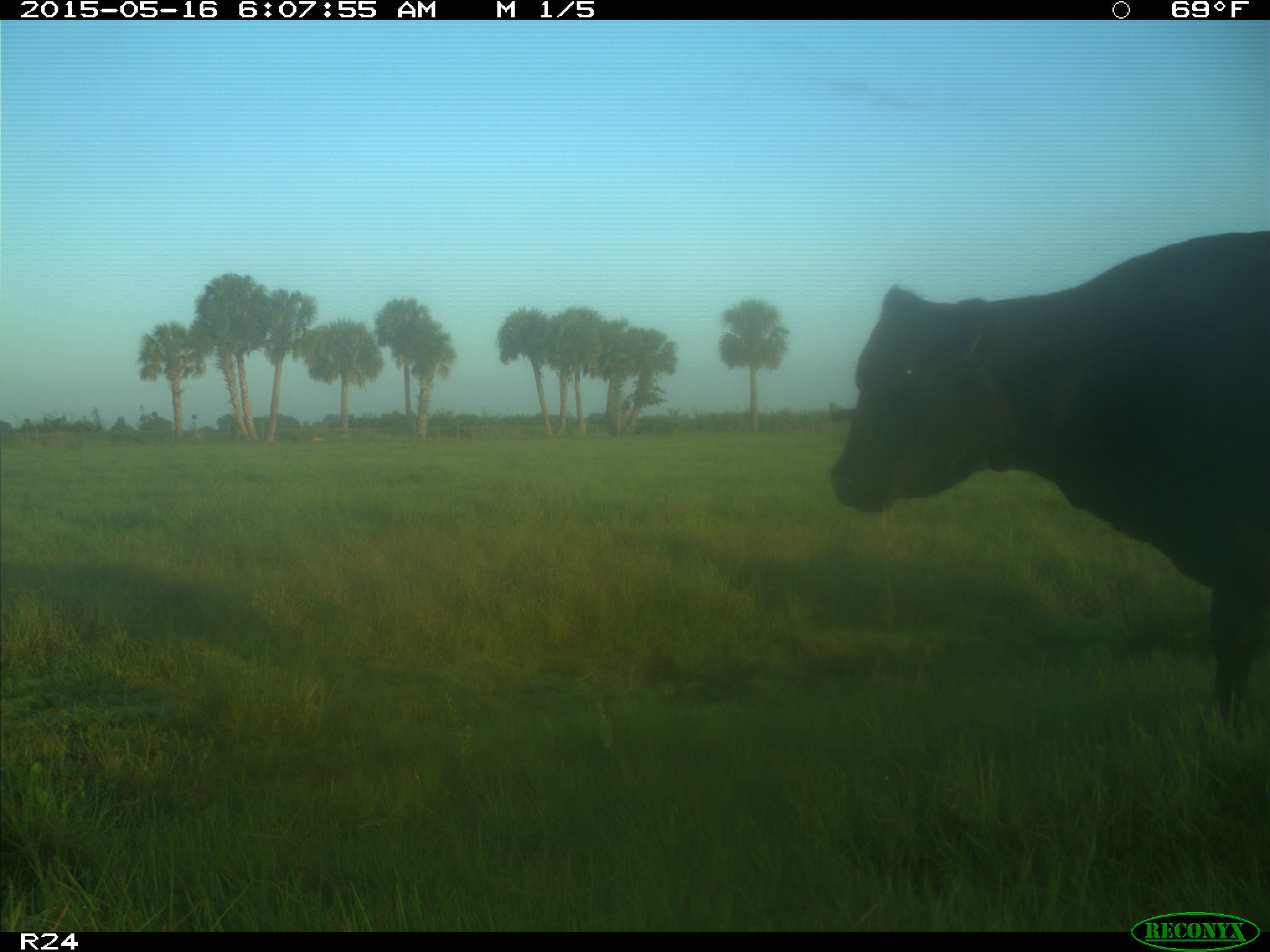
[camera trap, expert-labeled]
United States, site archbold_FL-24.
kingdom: Animalia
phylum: Chordata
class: Mammalia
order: Artiodactyla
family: Bovidae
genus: Bos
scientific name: Bos taurus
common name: domestic cow